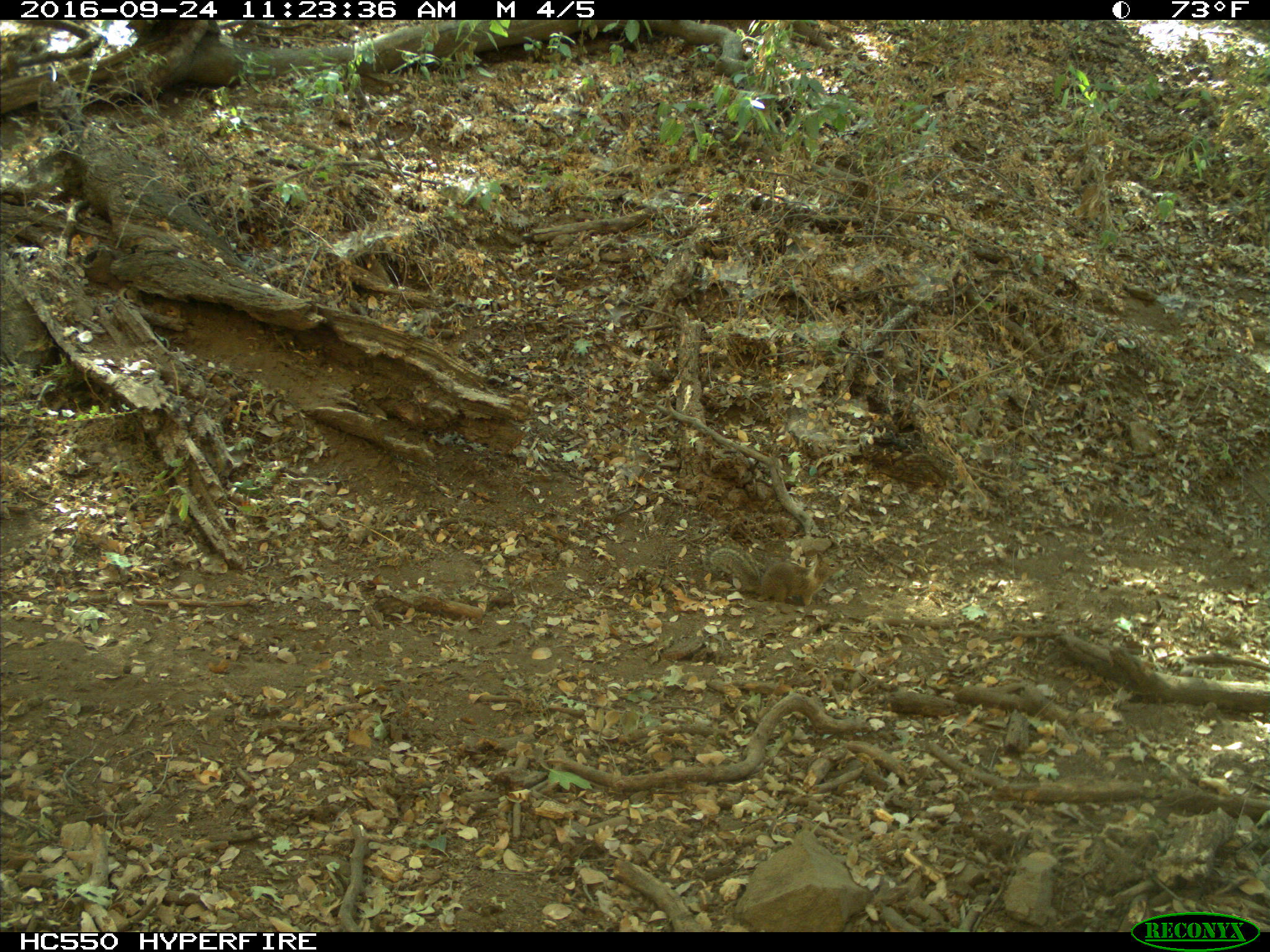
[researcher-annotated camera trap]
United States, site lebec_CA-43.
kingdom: Animalia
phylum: Chordata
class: Mammalia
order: Rodentia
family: Sciuridae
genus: Otospermophilus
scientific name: Otospermophilus beecheyi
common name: california ground squirrel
Otospermophilus beecheyi (california ground squirrel).